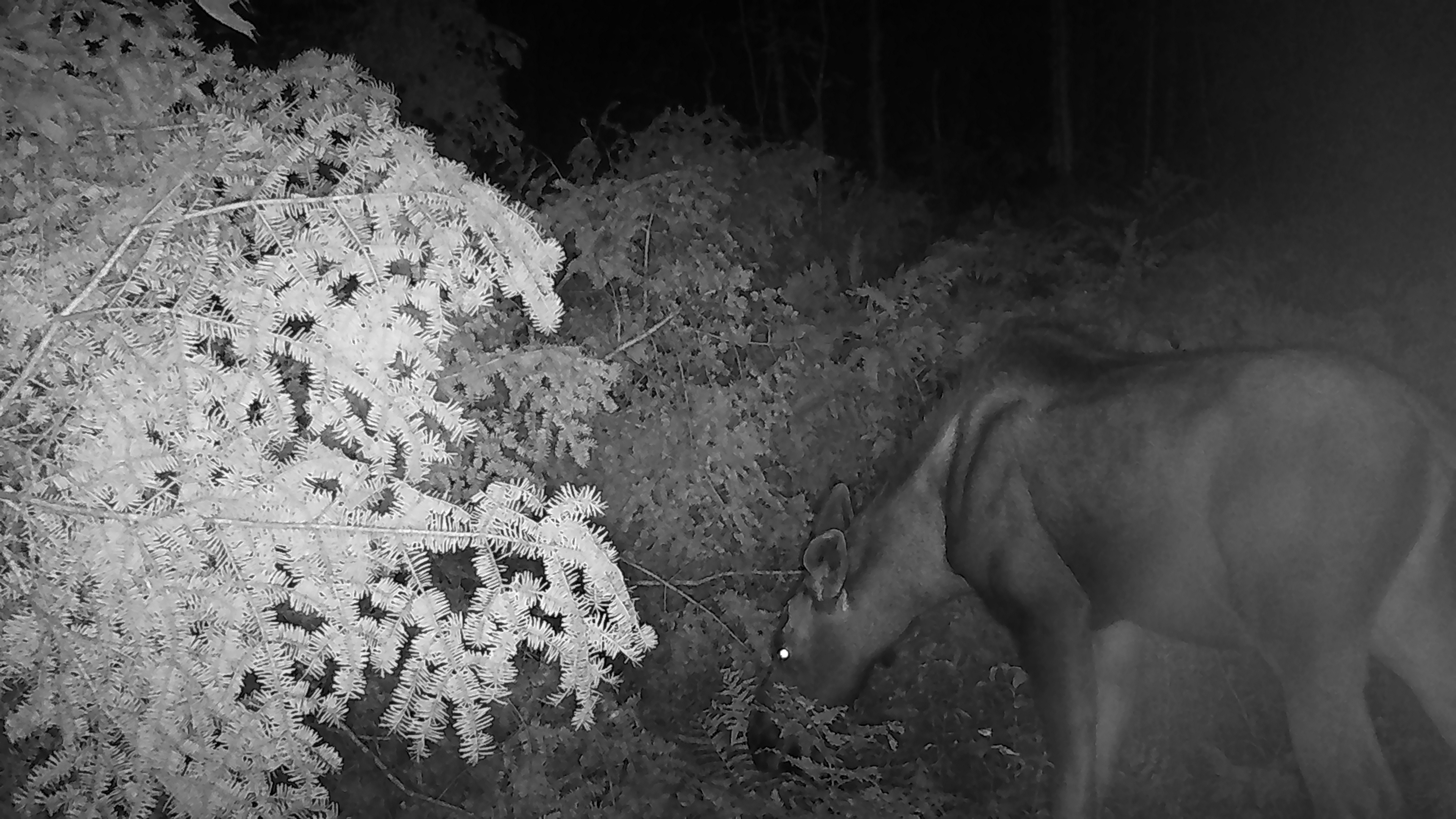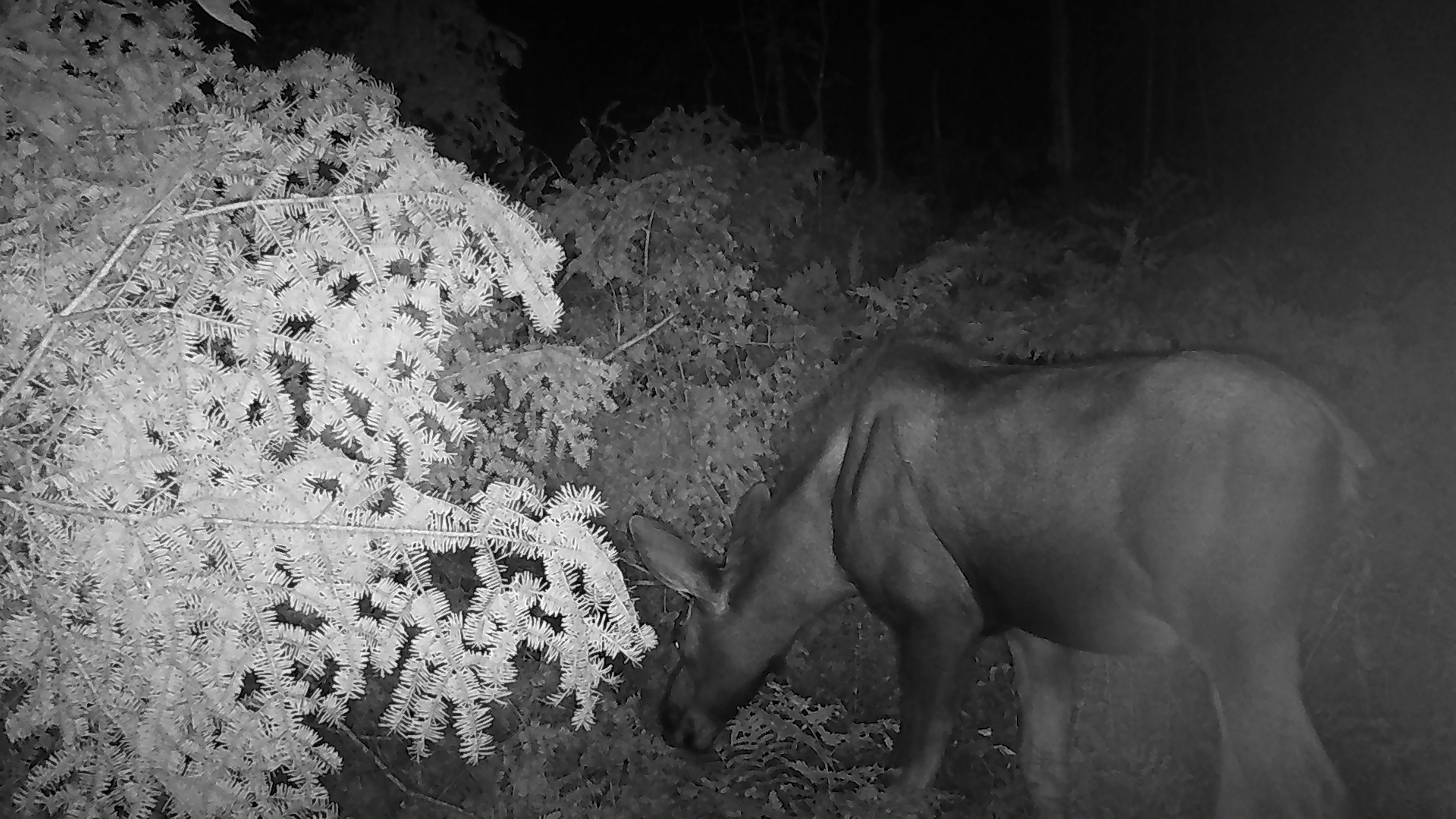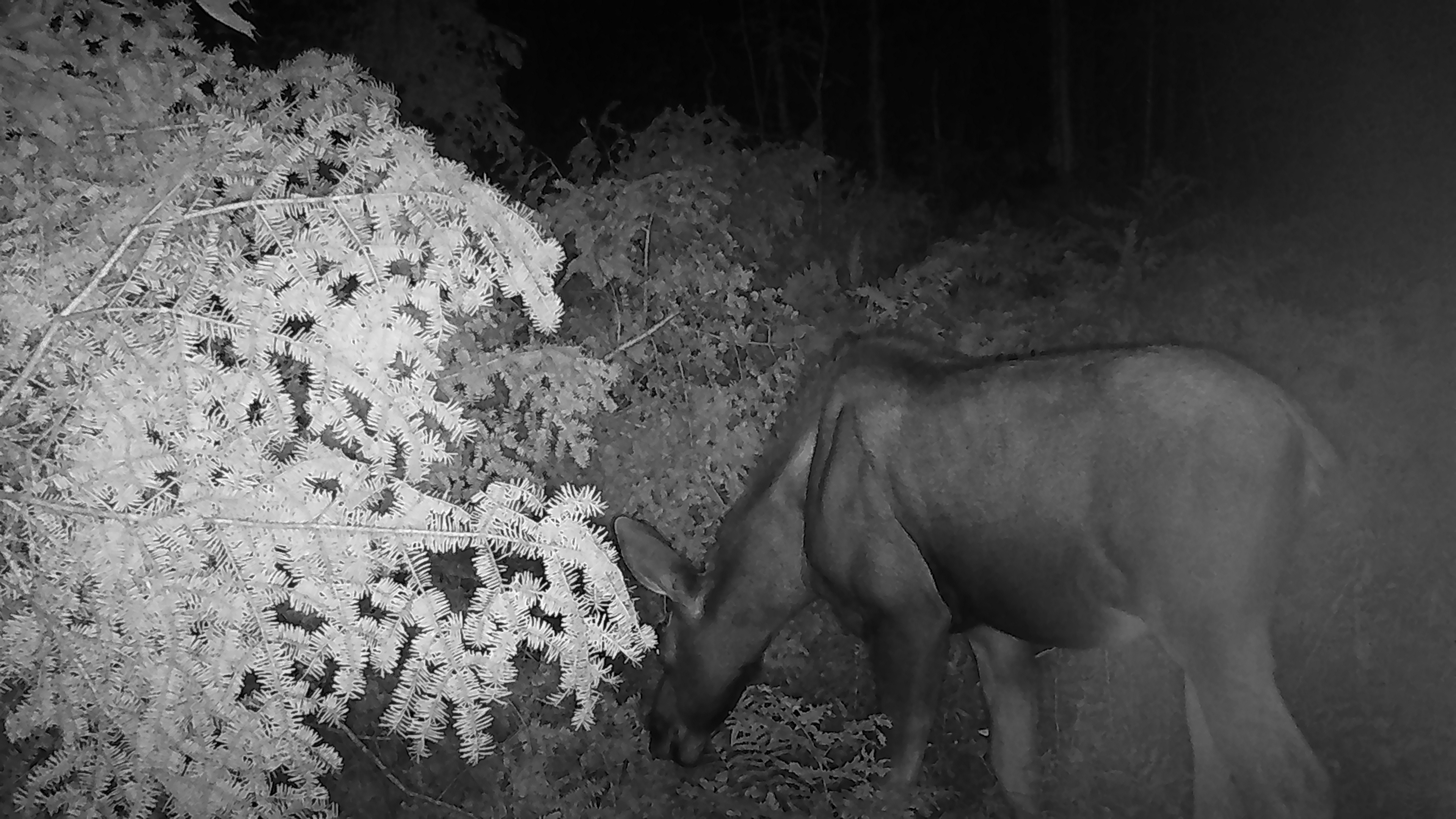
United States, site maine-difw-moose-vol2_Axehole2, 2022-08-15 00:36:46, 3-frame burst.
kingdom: Animalia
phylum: Chordata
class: Mammalia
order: Artiodactyla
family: Cervidae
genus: Alces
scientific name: Alces alces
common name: moose